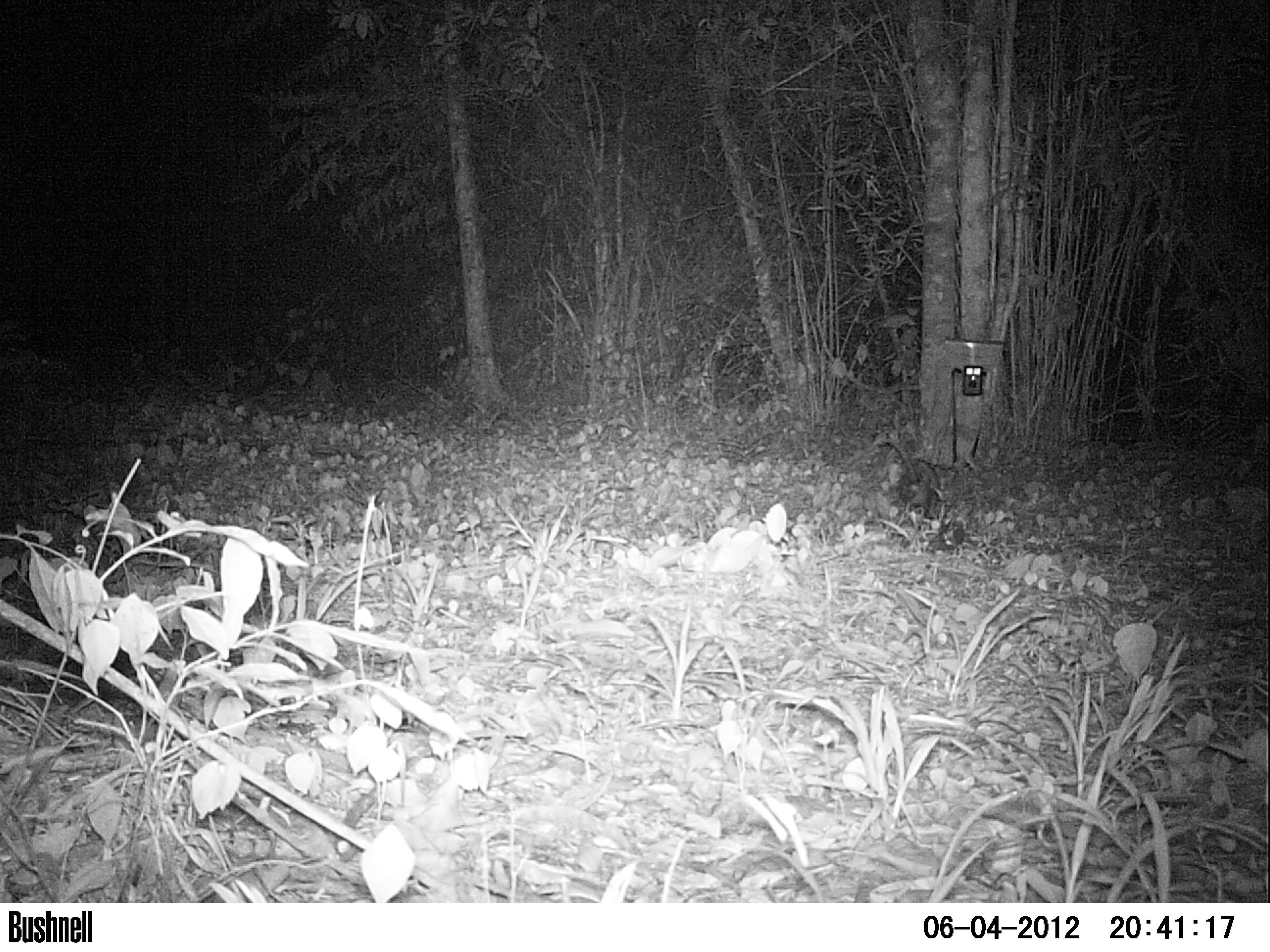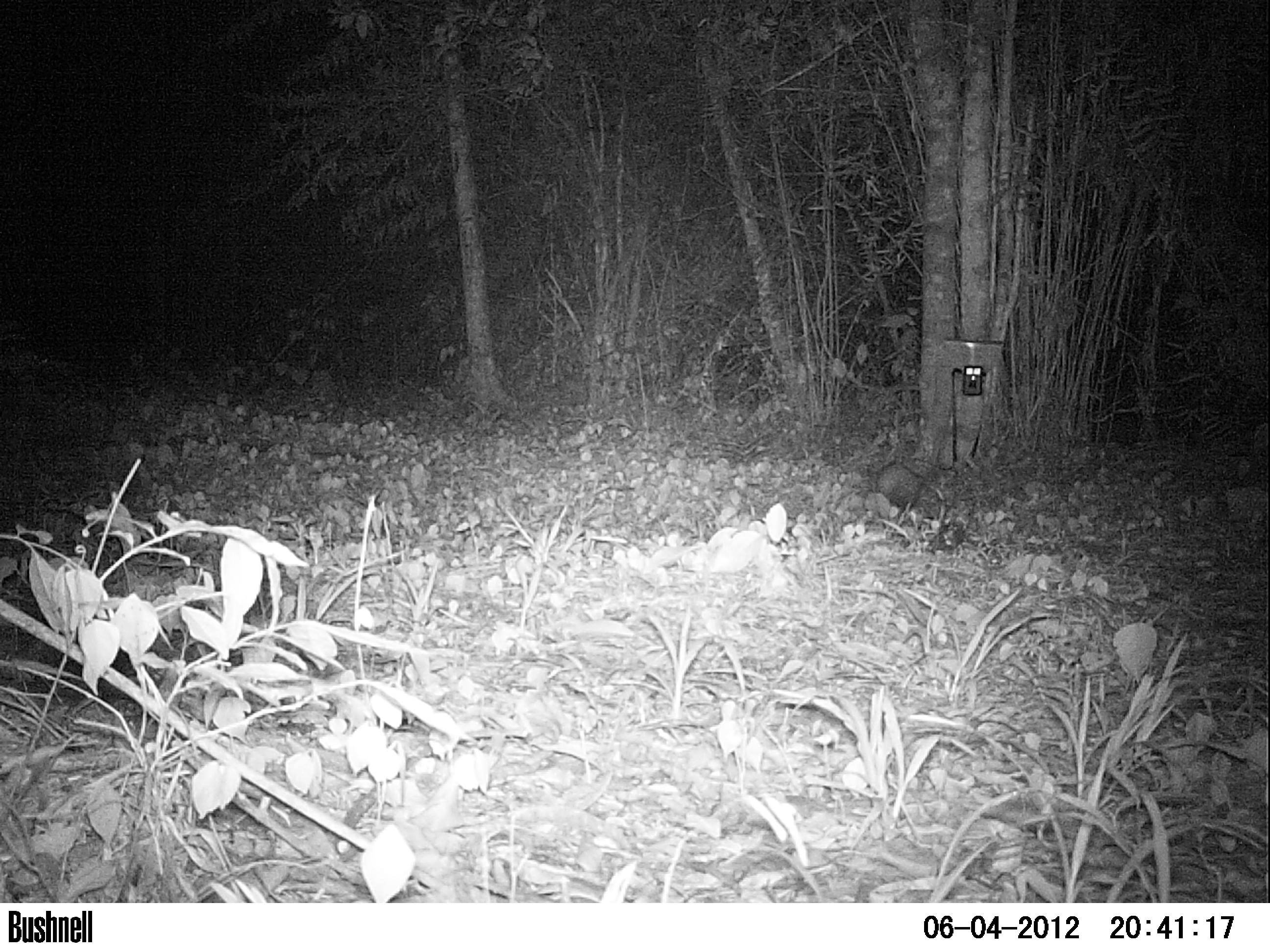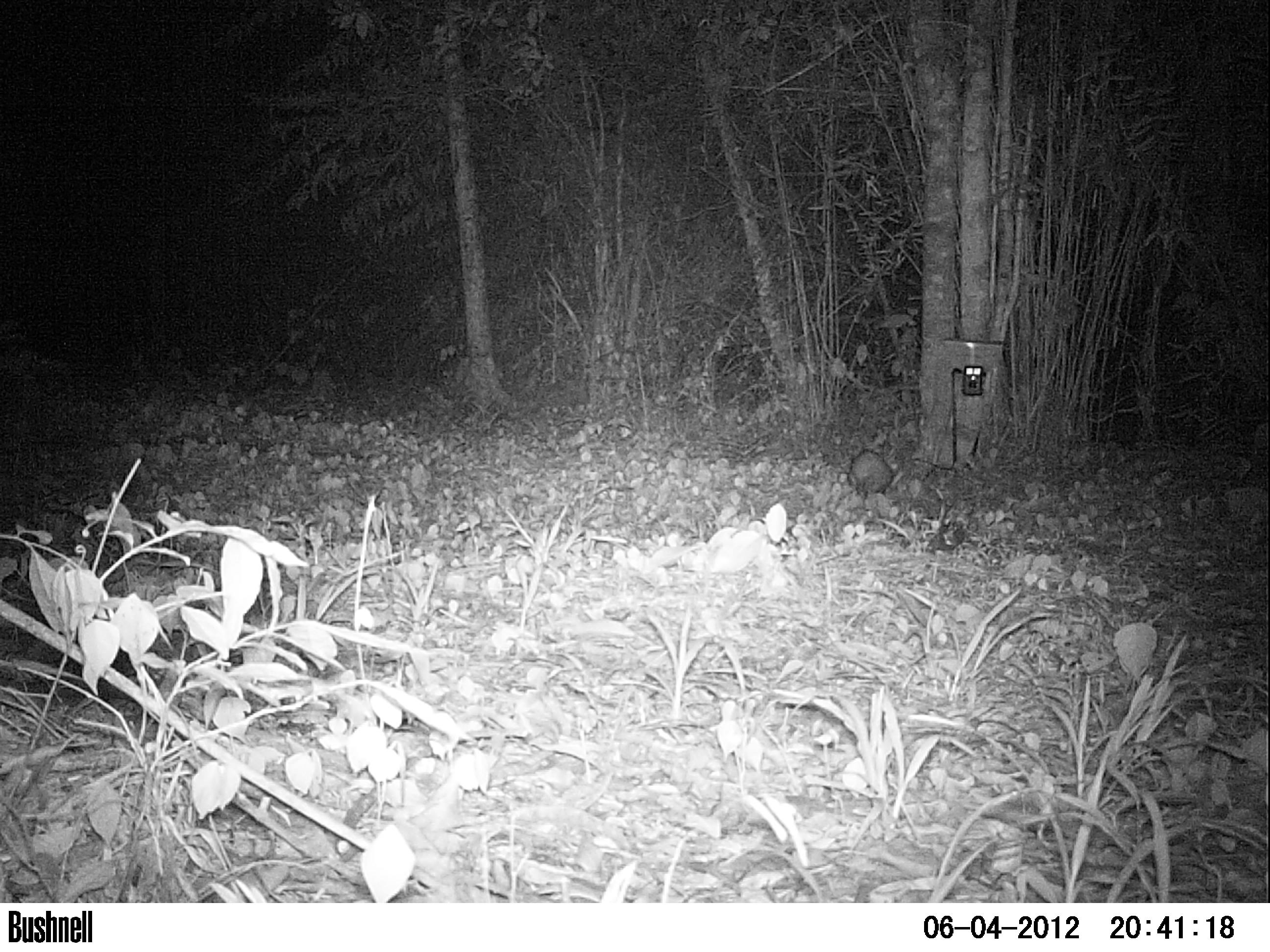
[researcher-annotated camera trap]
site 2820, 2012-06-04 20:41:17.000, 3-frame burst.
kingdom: Animalia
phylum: Chordata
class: Mammalia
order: Didelphimorphia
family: Didelphidae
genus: Didelphis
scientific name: Didelphis virginiana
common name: virginia opossum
Didelphis virginiana (virginia opossum), count 1, age adult.